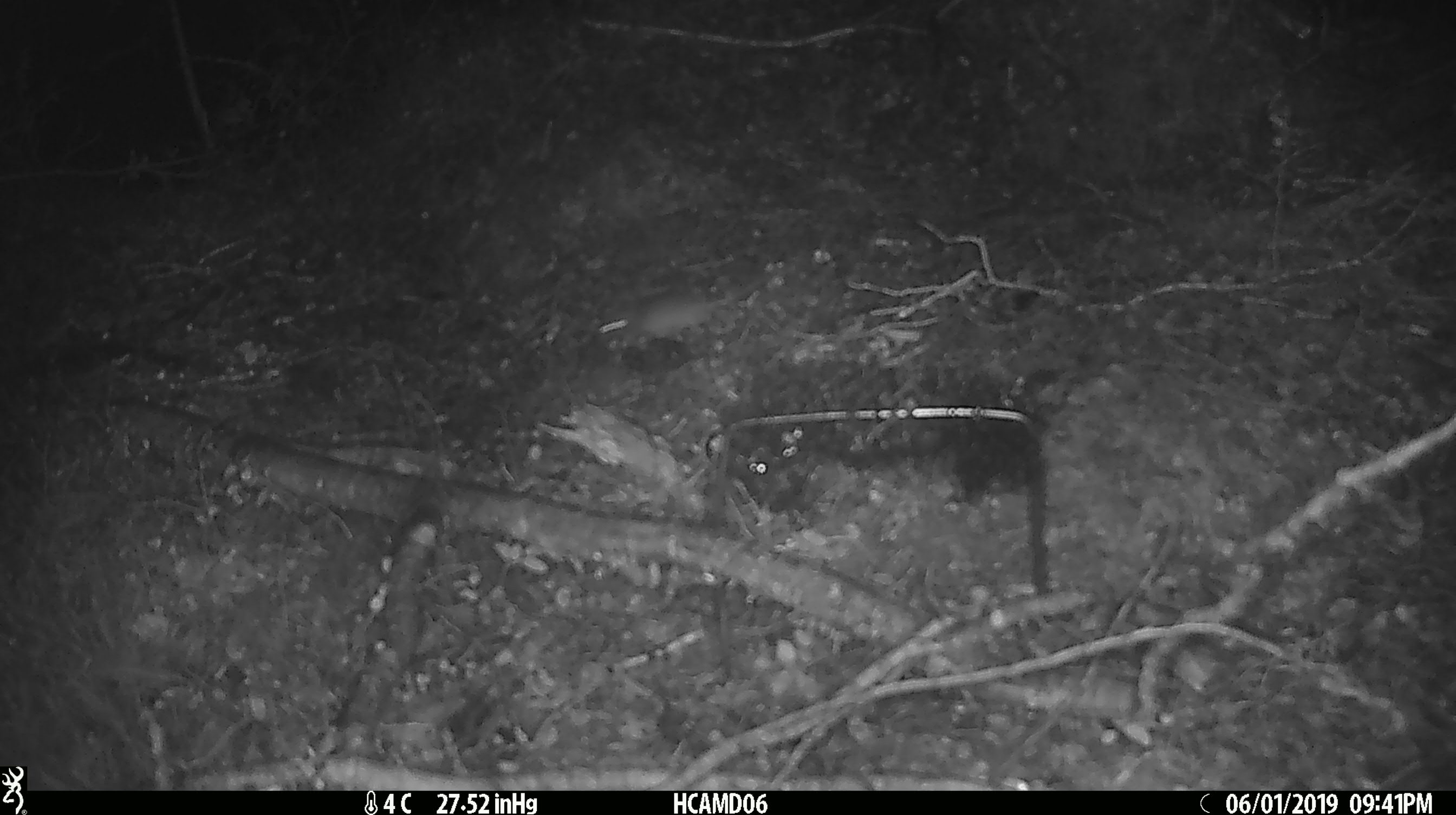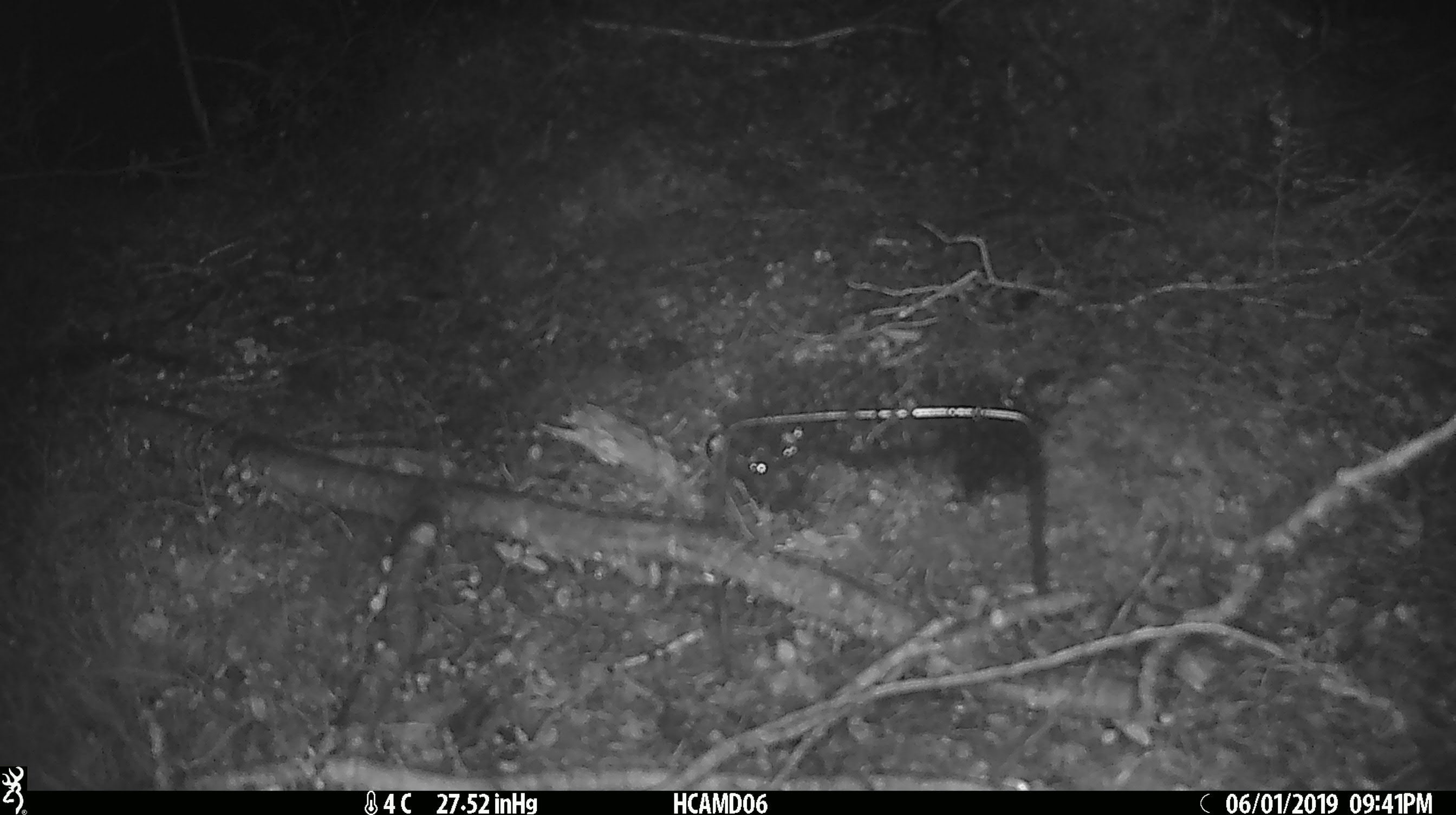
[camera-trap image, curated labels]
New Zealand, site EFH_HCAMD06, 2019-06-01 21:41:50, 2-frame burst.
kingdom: Animalia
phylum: Chordata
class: Mammalia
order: Rodentia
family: Muridae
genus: Mus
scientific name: Mus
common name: mouse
Mouse (Mus).